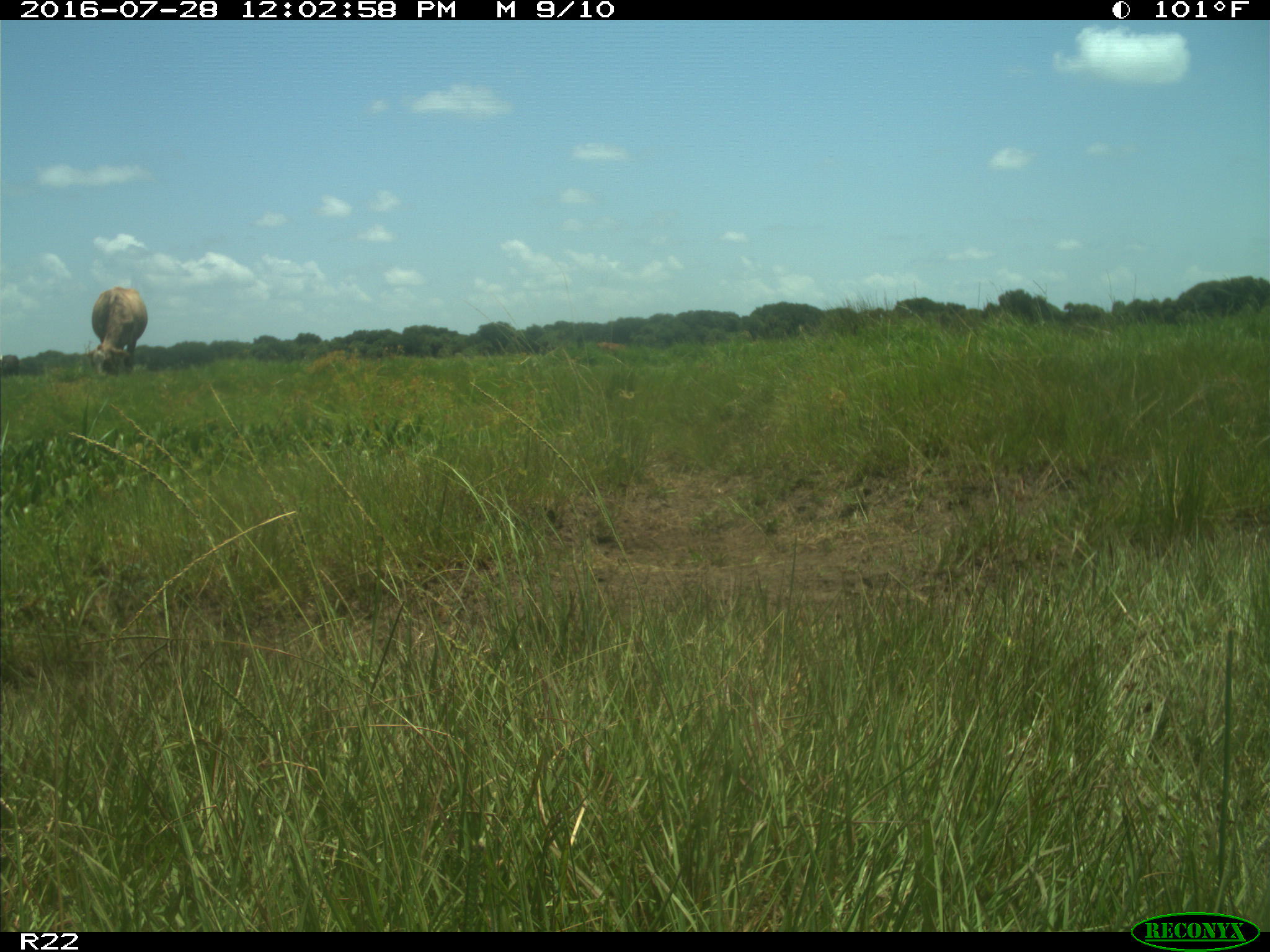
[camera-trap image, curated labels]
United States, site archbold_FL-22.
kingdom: Animalia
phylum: Chordata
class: Mammalia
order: Artiodactyla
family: Bovidae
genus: Bos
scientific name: Bos taurus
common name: domestic cow